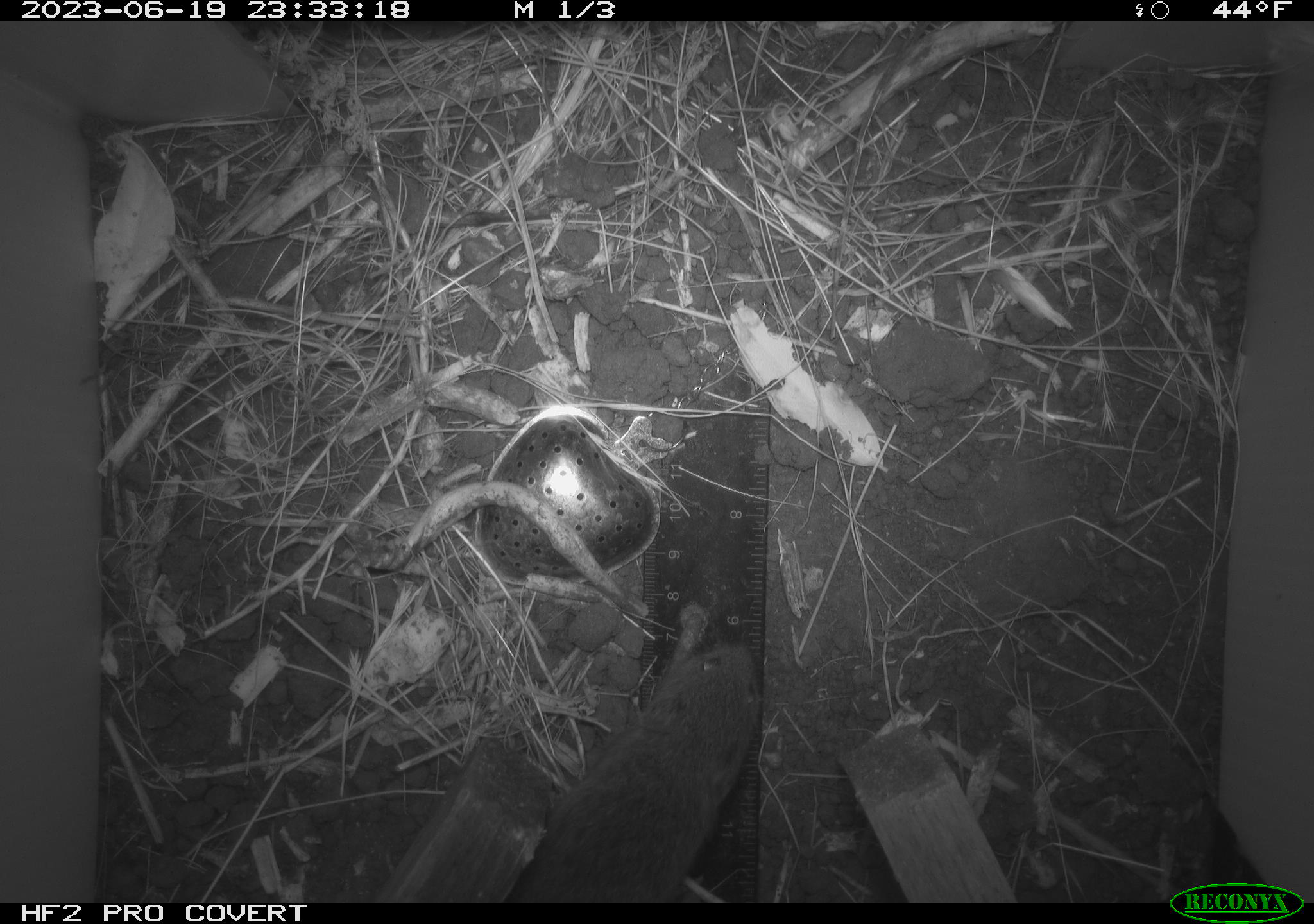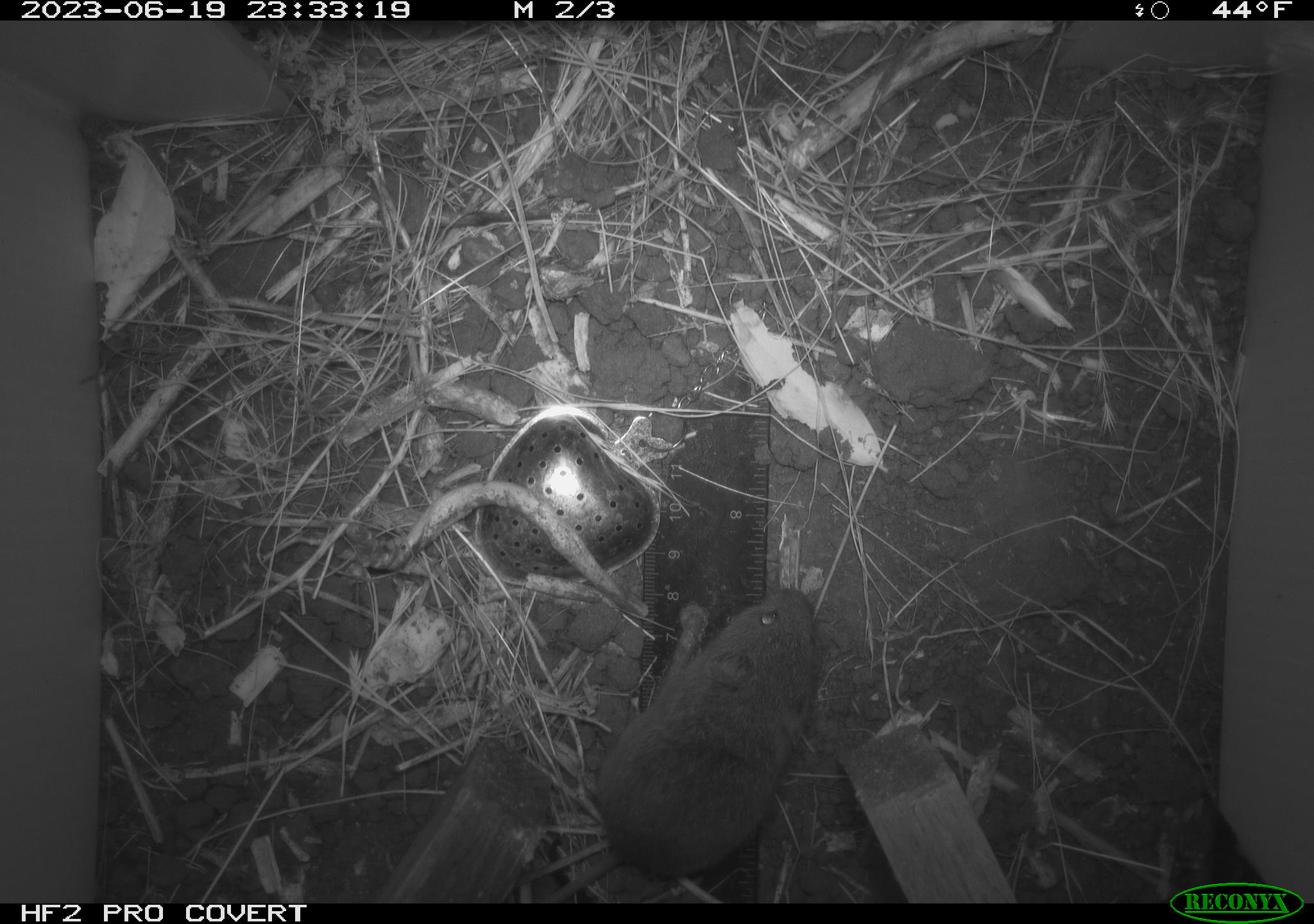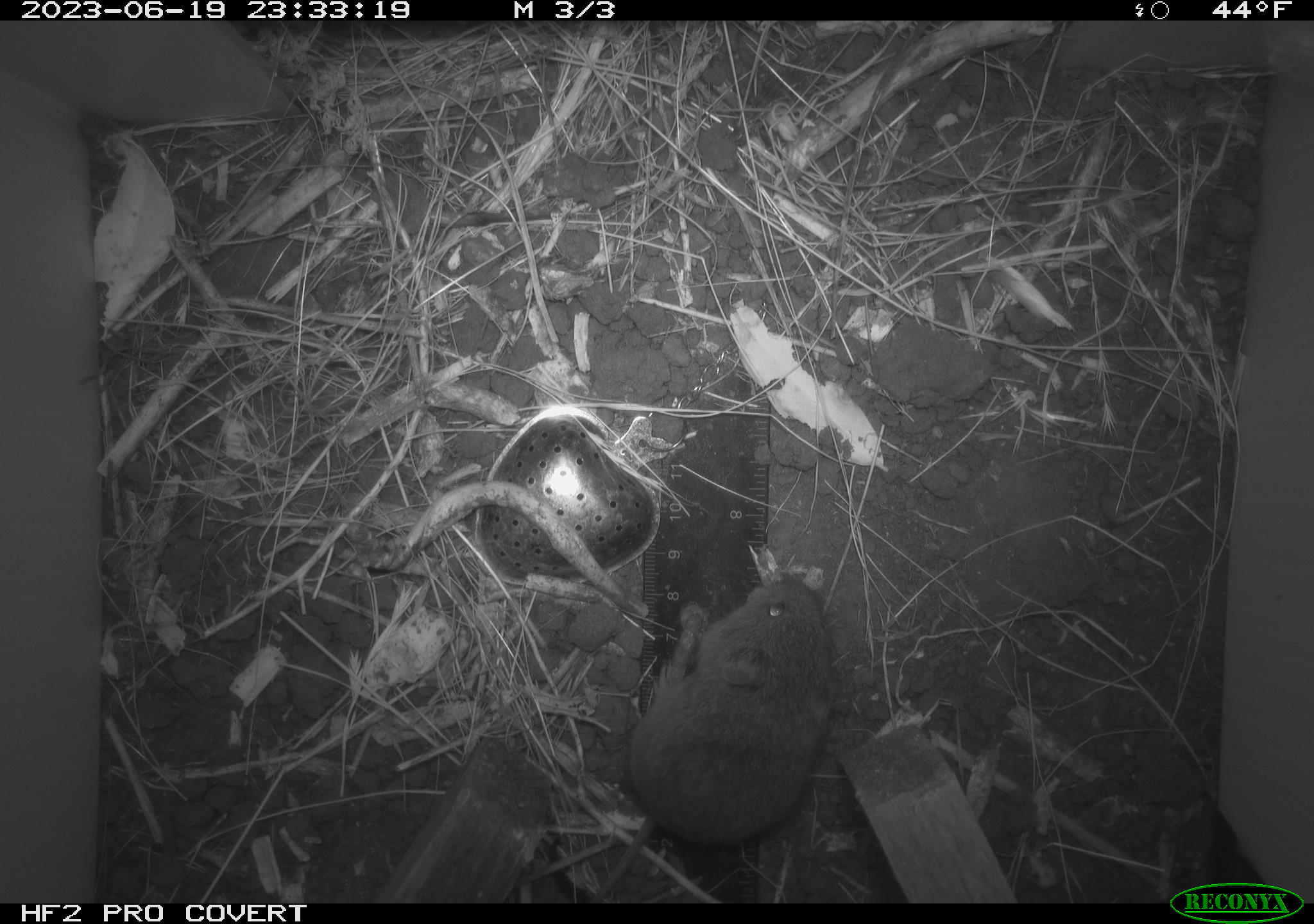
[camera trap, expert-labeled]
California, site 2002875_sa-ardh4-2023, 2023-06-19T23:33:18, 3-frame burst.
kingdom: Animalia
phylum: Chordata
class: Mammalia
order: Rodentia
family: Cricetidae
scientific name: Arvicolinae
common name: voles, lemmings, and muskrats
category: arvicolinae subfamily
Arvicolinae subfamily (voles, lemmings, and muskrats) (Arvicolinae).